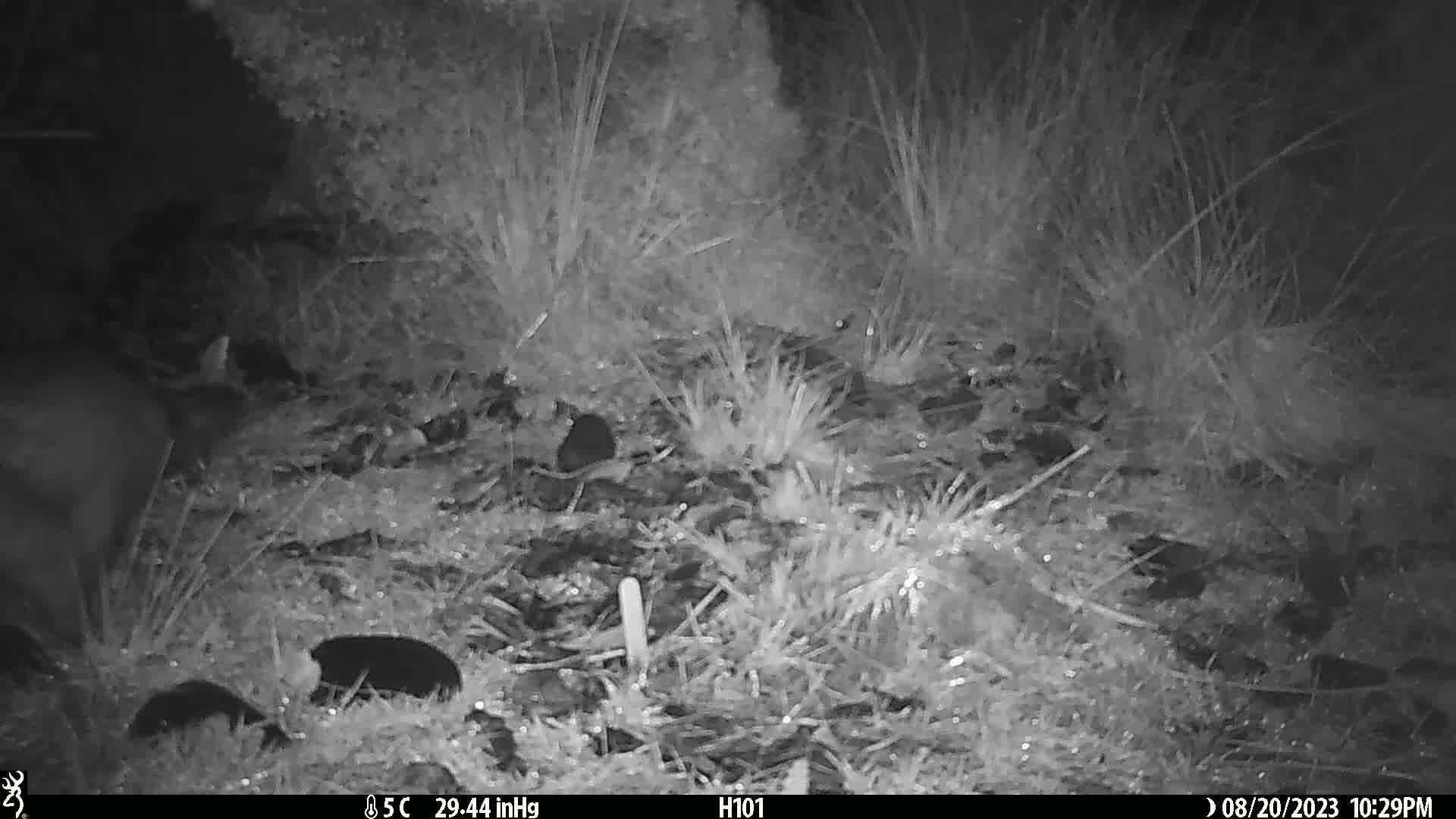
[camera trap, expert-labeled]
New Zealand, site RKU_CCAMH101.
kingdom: Animalia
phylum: Chordata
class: Mammalia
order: Diprotodontia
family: Phalangeridae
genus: Trichosurus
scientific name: Trichosurus vulpecula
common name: common brushtail possum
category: possum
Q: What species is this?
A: Possum (common brushtail possum) (Trichosurus vulpecula).